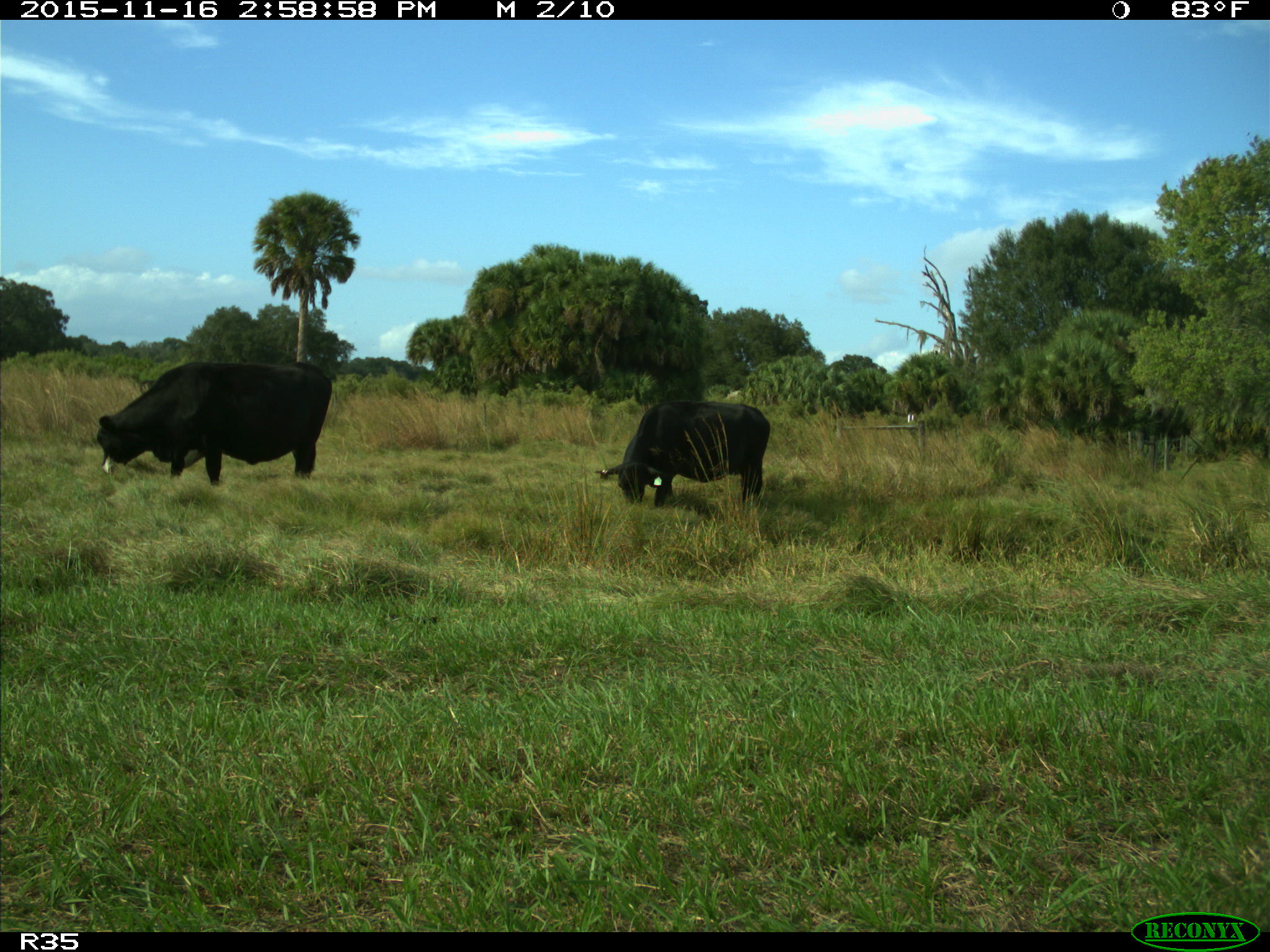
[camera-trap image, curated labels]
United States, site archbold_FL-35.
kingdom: Animalia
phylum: Chordata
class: Mammalia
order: Artiodactyla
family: Bovidae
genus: Bos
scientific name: Bos taurus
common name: domestic cow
Bos taurus (domestic cow).